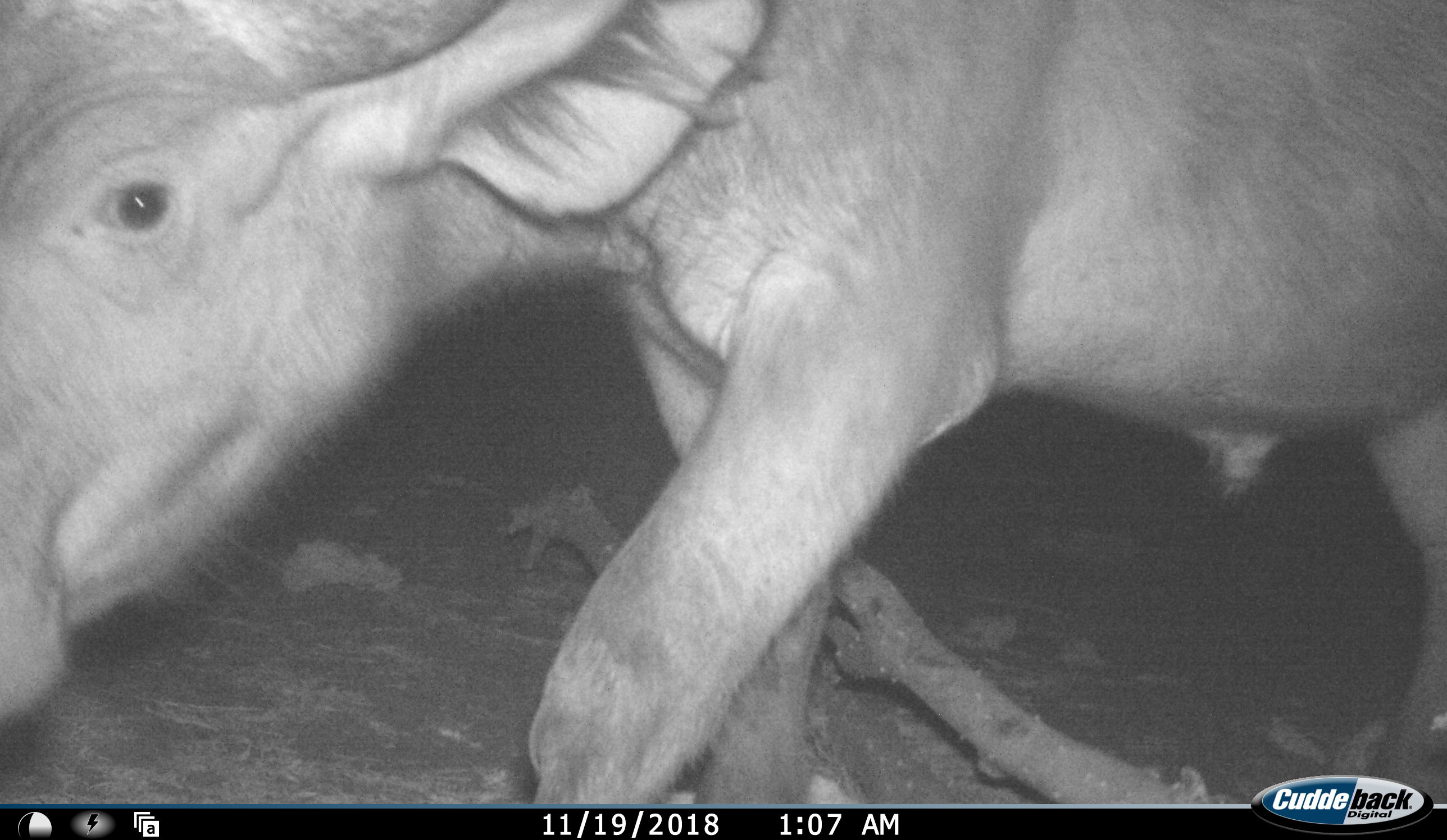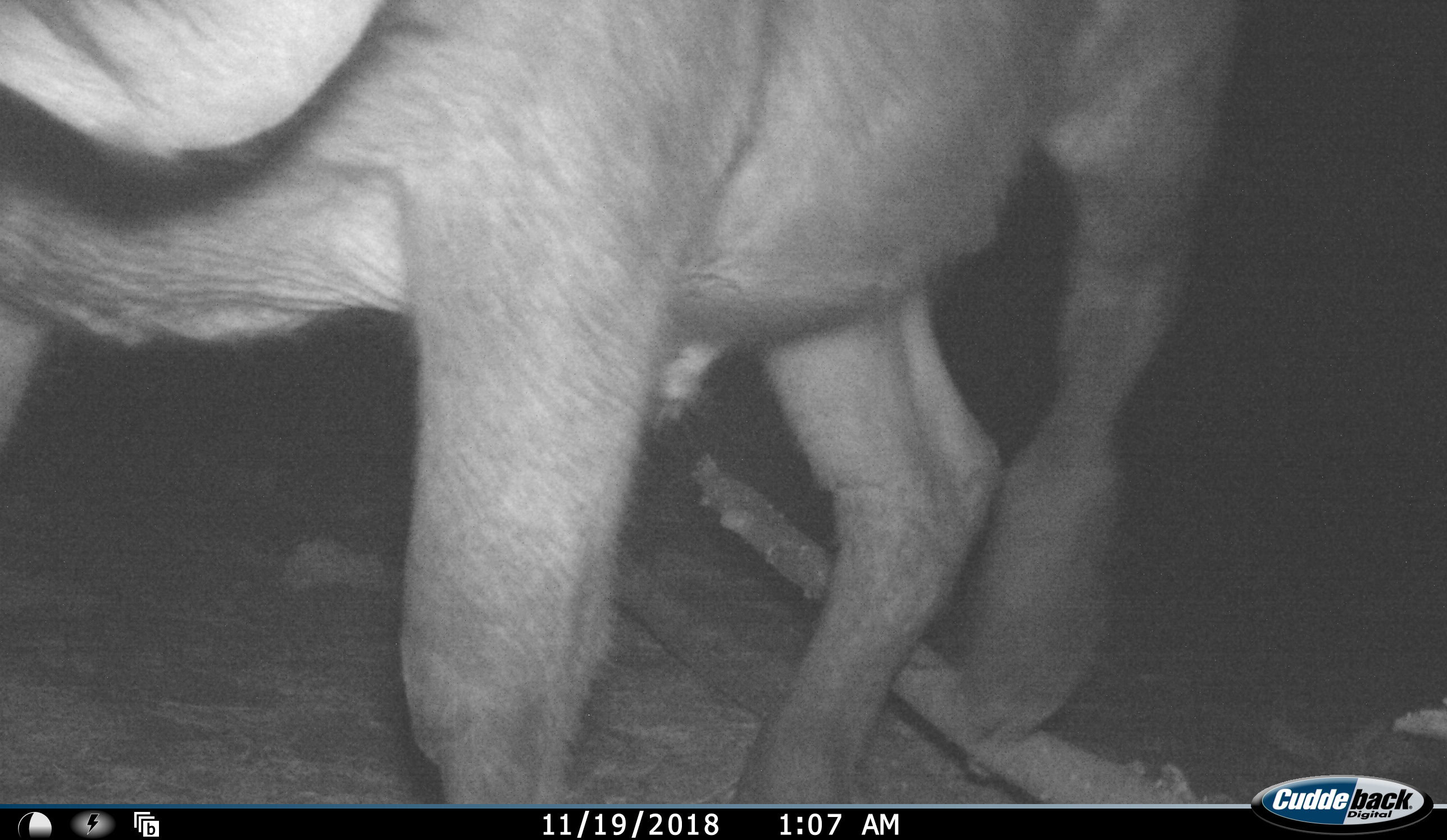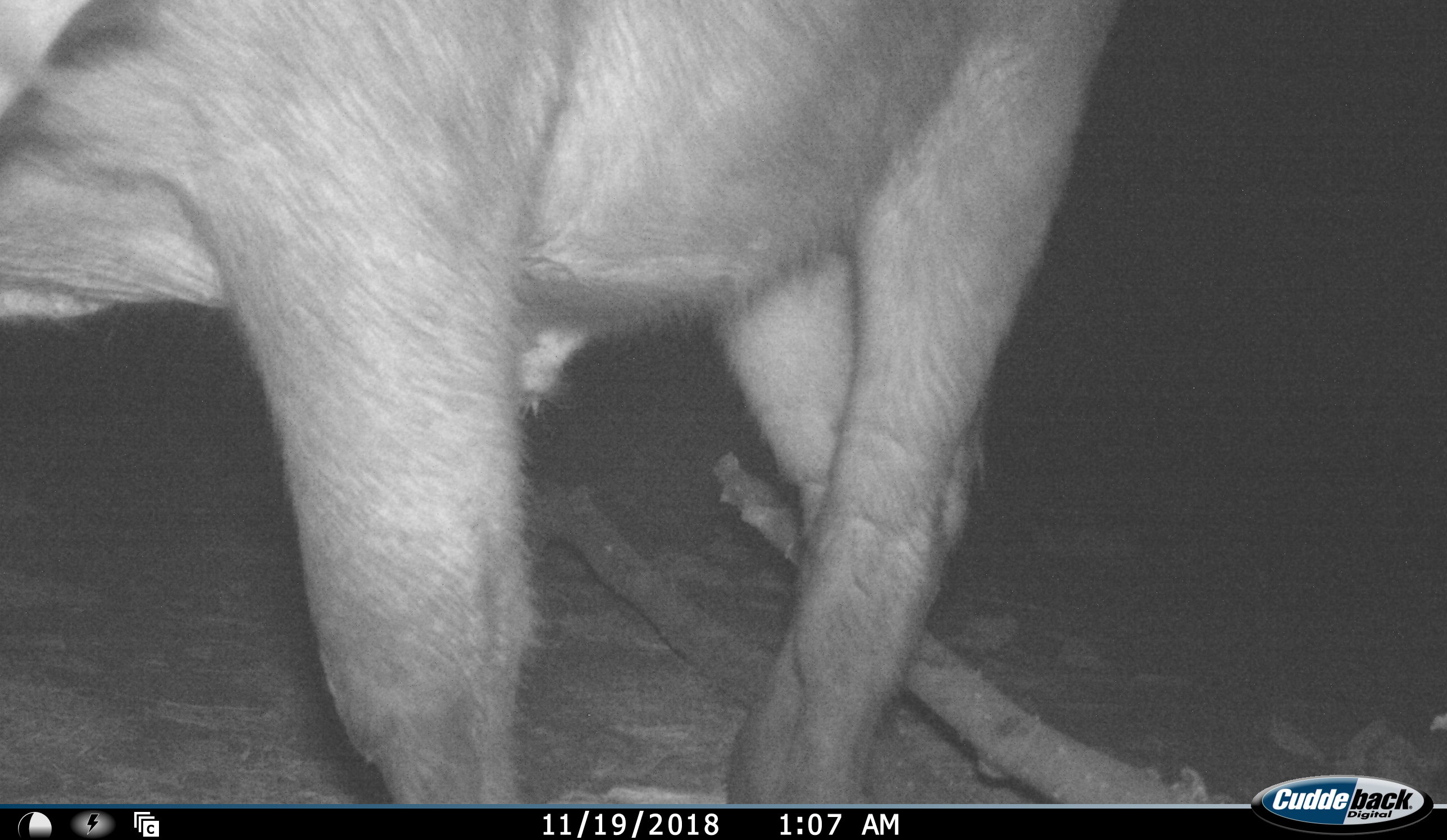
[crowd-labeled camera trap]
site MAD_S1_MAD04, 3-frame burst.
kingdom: Animalia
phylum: Chordata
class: Mammalia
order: Artiodactyla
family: Bovidae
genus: Syncerus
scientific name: Syncerus caffer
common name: african buffalo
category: buffalo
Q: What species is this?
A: Buffalo (african buffalo) (Syncerus caffer).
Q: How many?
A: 1.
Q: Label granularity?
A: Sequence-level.